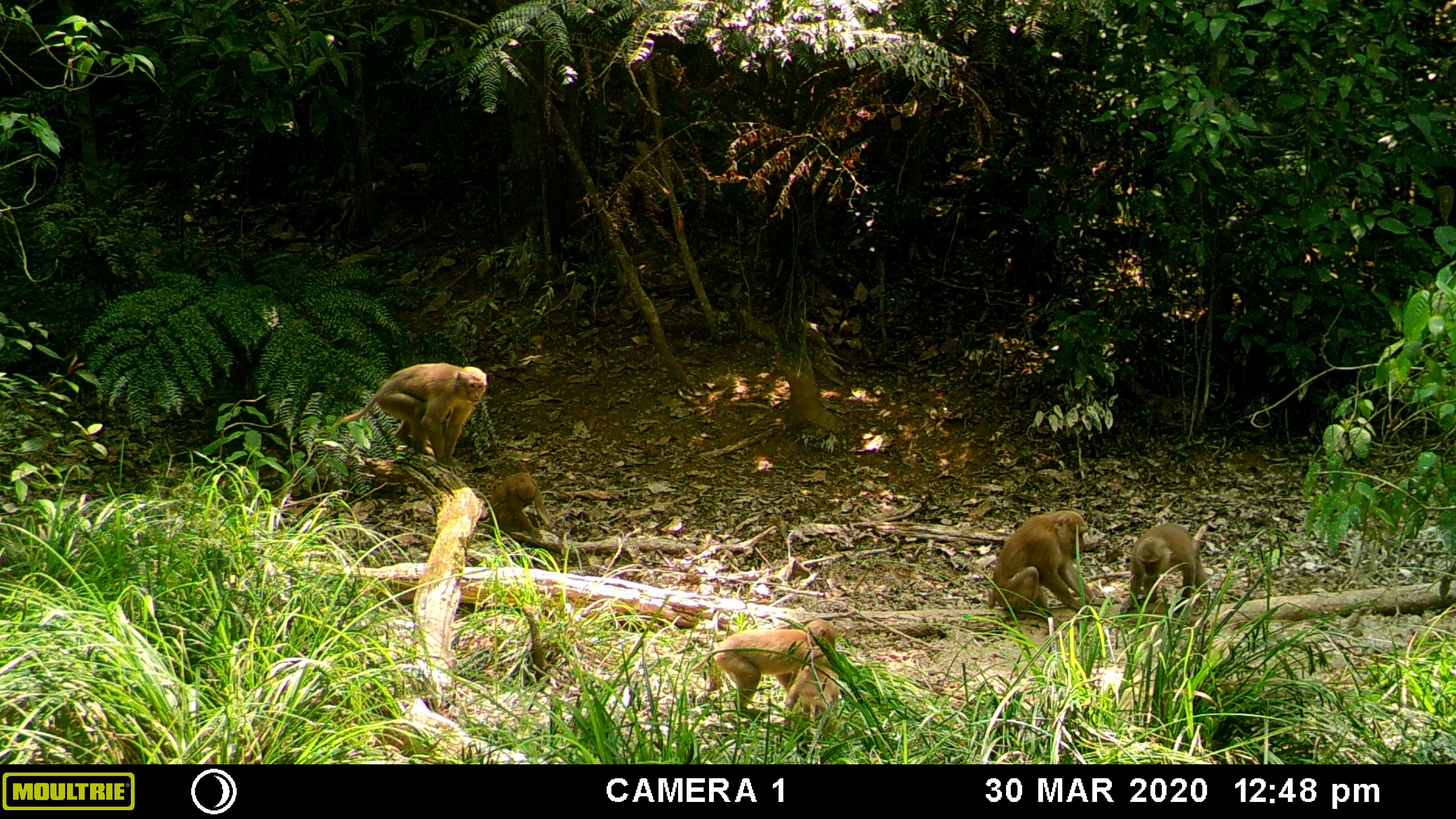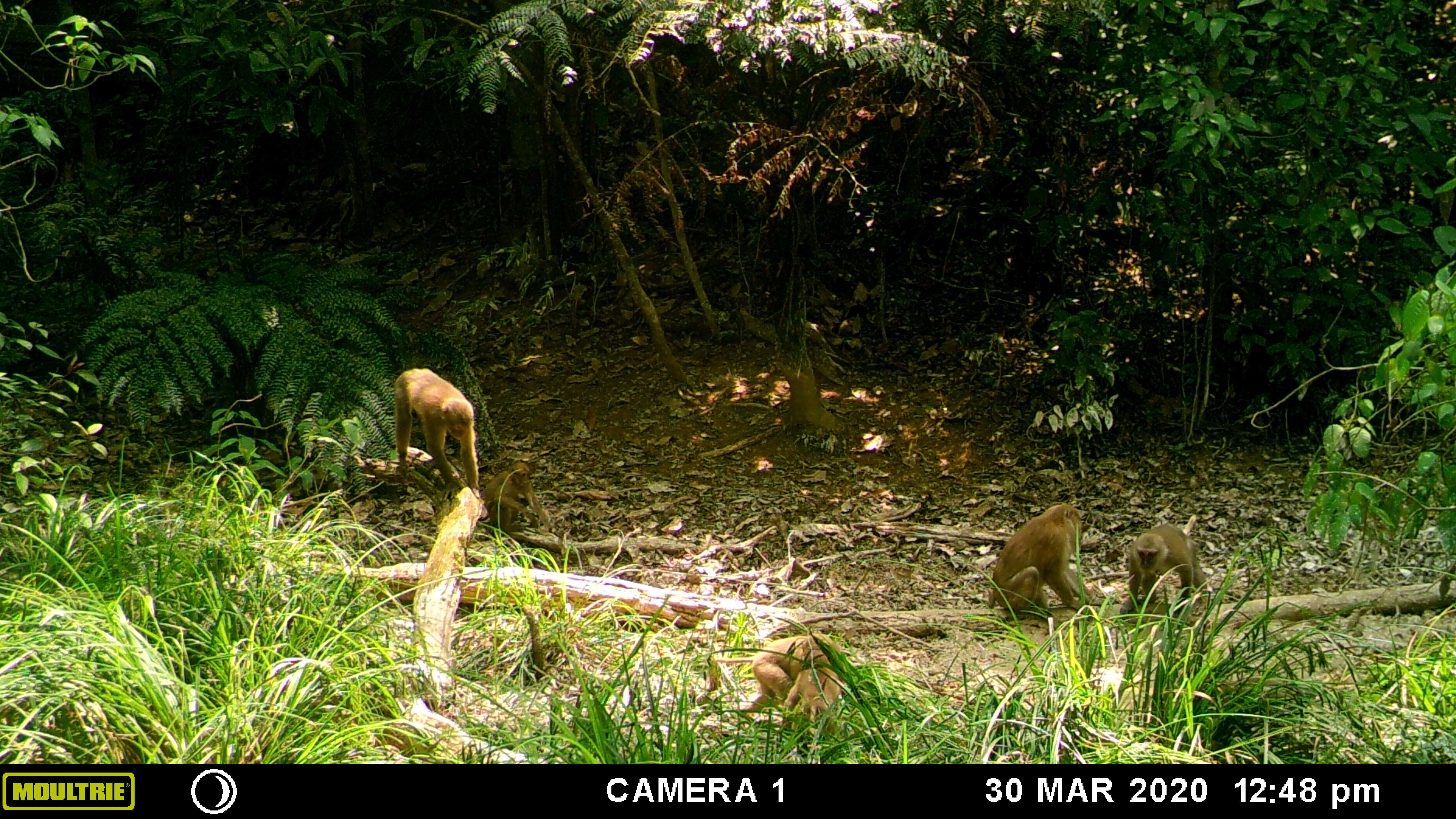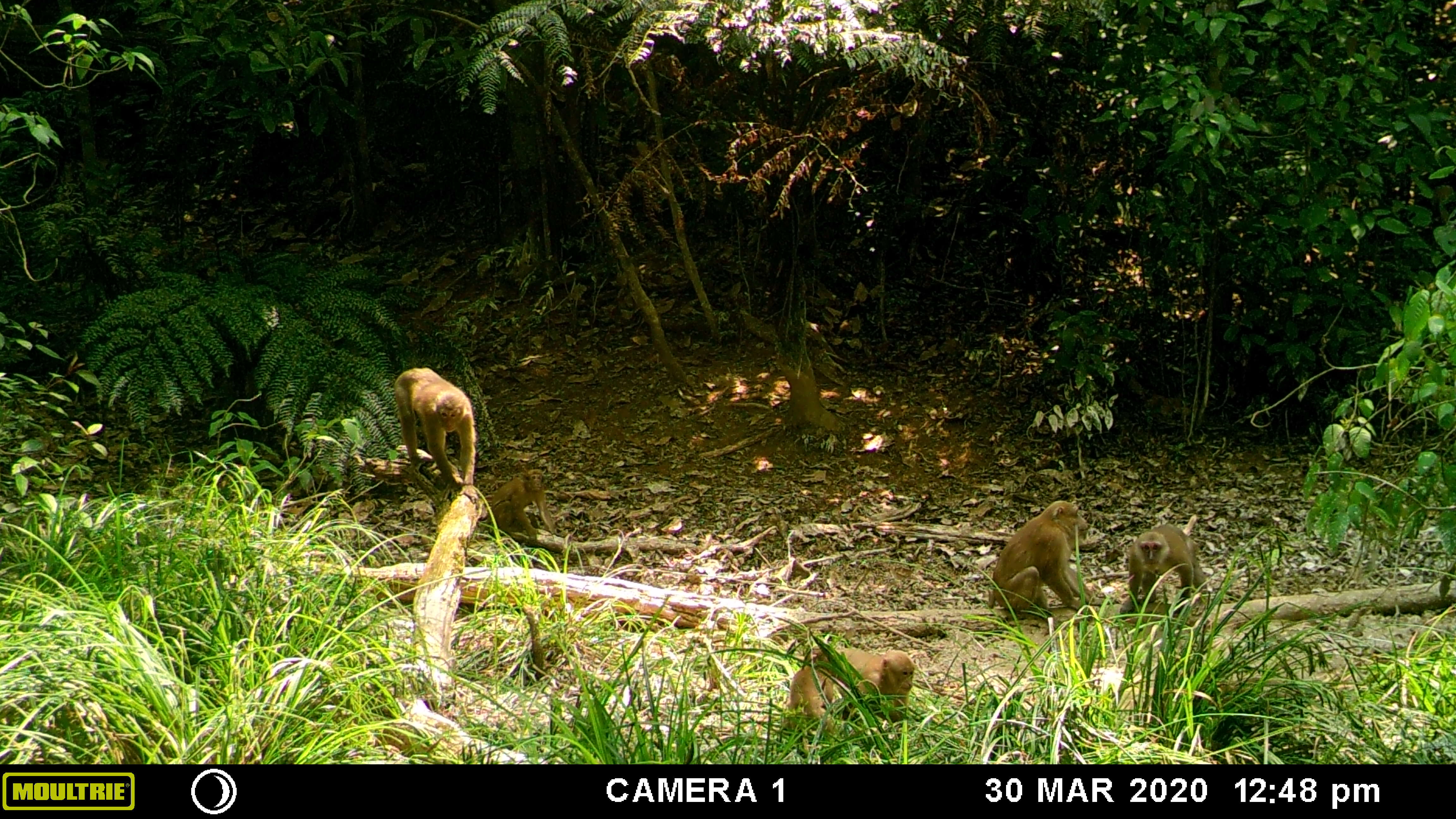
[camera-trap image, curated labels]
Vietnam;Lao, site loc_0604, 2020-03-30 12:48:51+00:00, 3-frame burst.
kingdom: Animalia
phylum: Chordata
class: Mammalia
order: Primates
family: Cercopithecidae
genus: Macaca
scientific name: Macaca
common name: macaques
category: assam or rhesus macaque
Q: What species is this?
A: Assam or rhesus macaque (macaques) (Macaca).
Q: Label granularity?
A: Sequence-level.